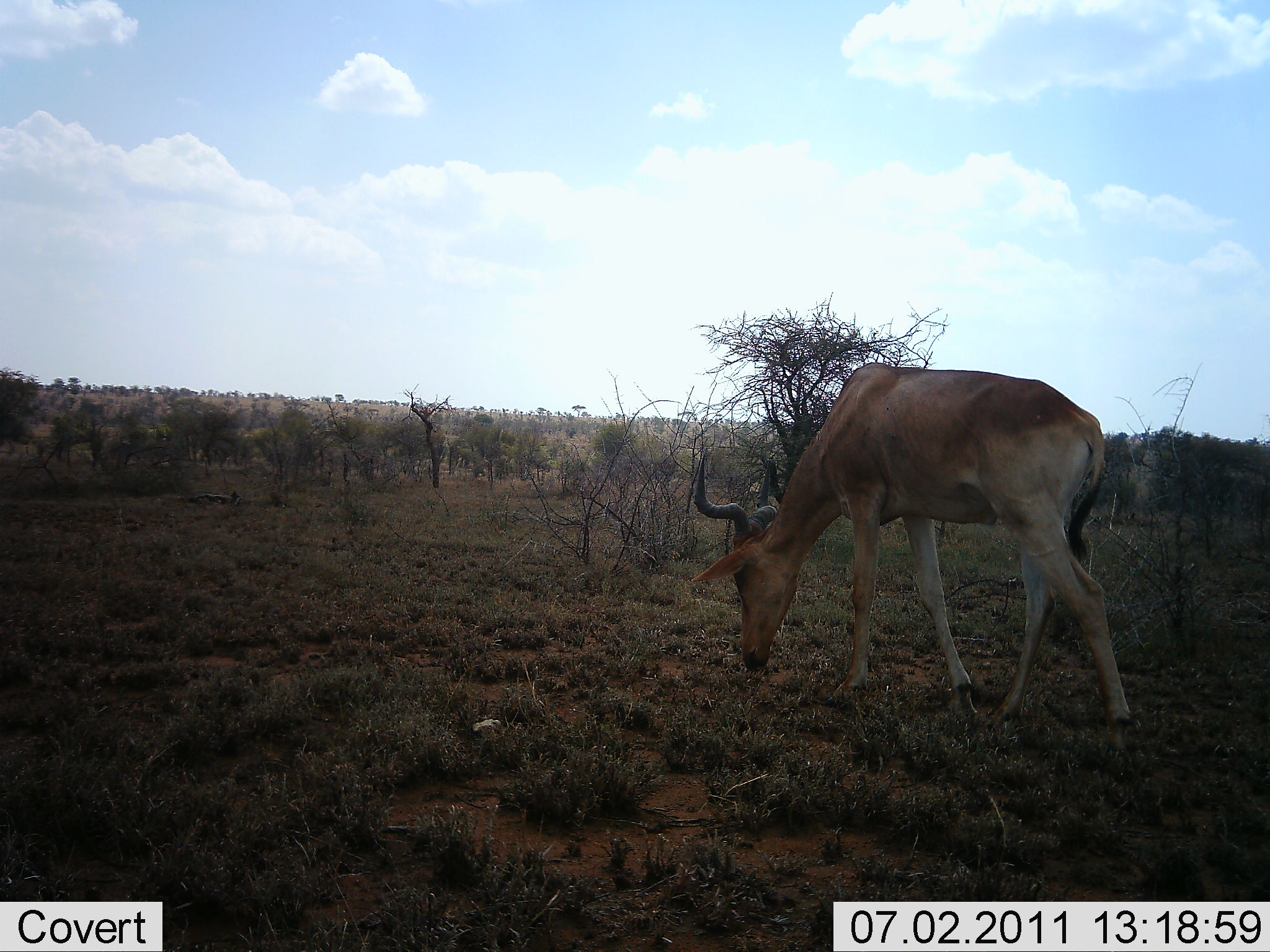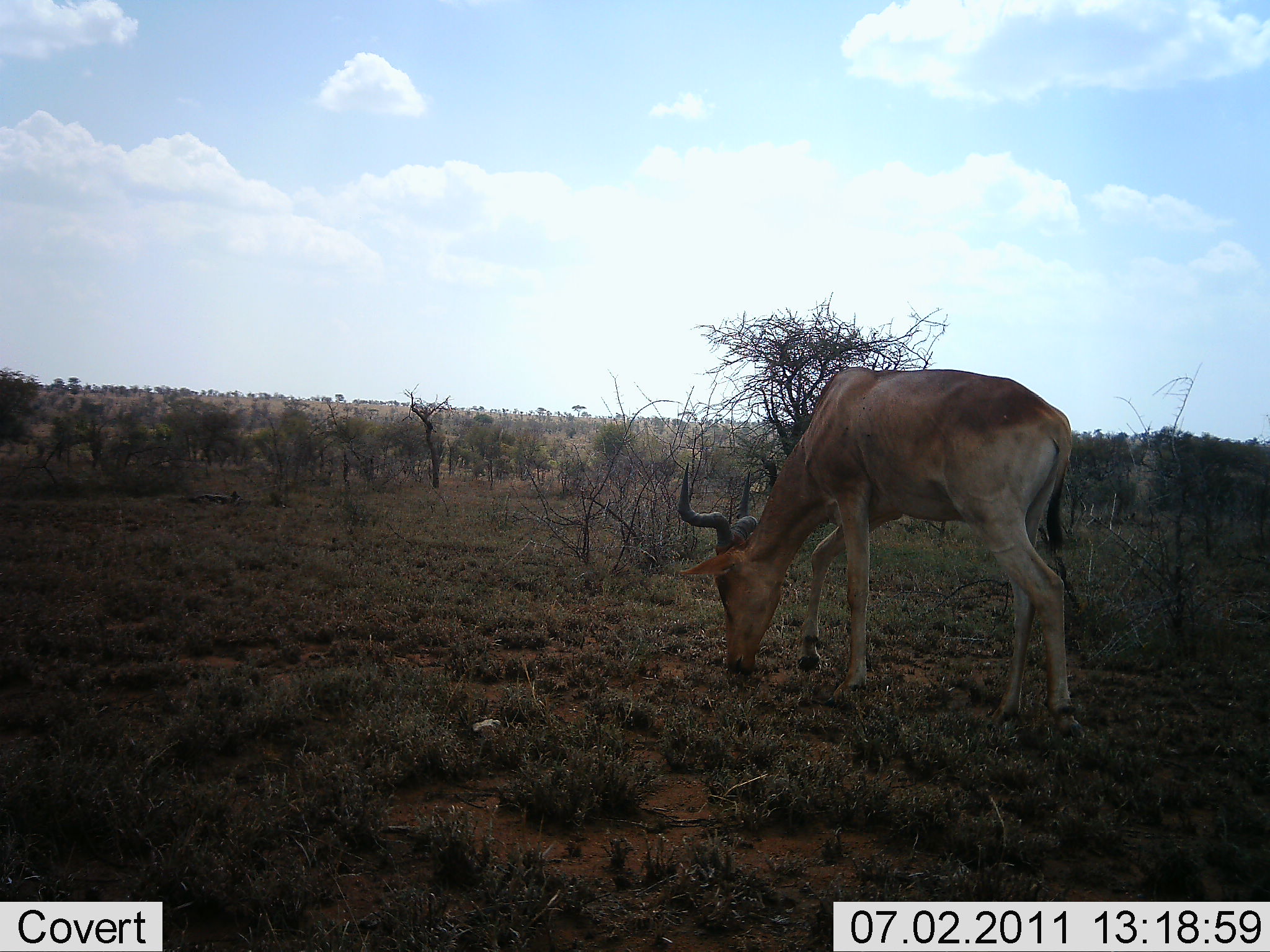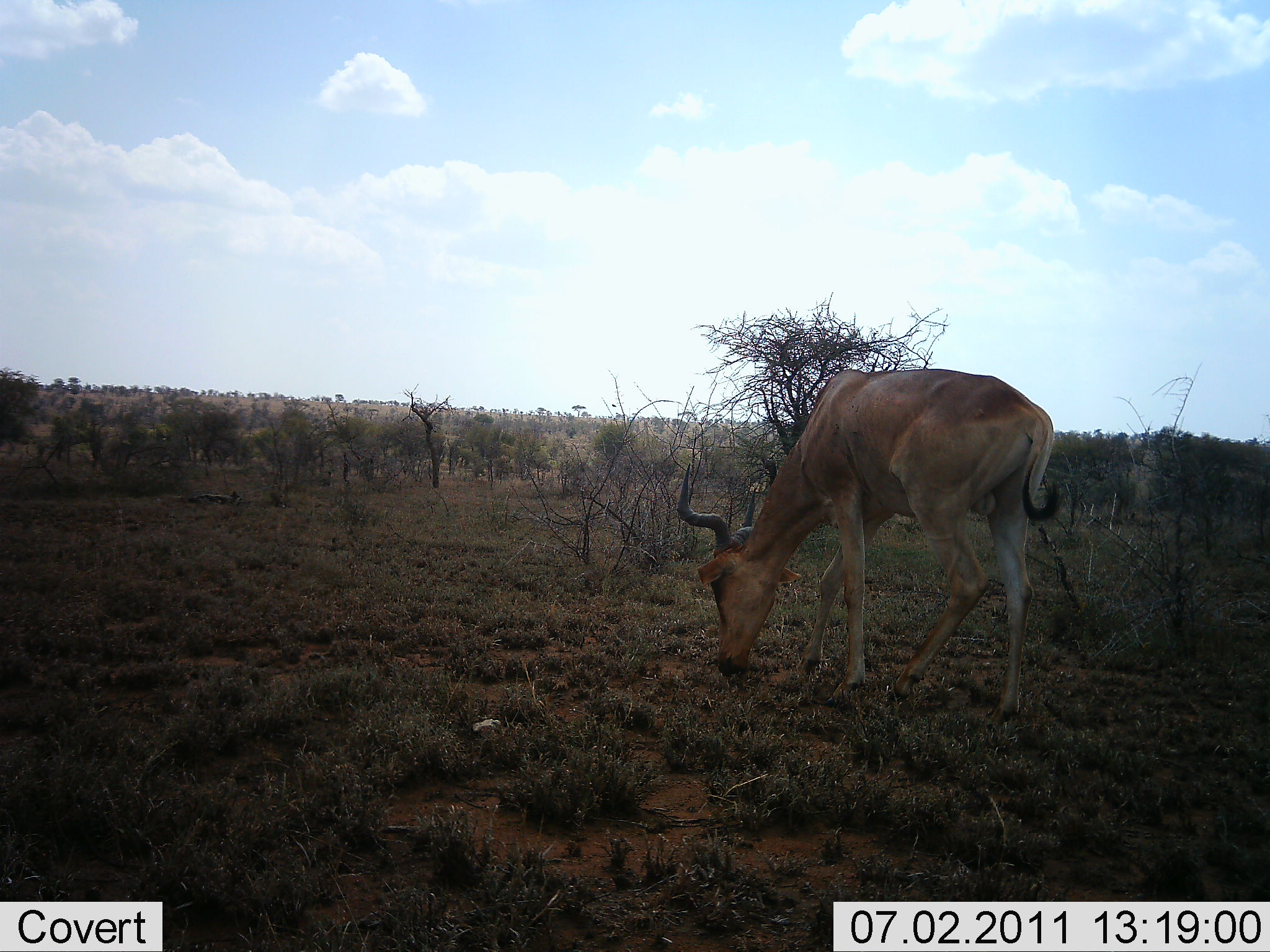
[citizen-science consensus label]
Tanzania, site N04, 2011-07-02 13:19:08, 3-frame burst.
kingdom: Animalia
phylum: Chordata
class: Mammalia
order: Artiodactyla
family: Bovidae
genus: Alcelaphus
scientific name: Alcelaphus buselaphus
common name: hartebeest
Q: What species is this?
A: Hartebeest (Alcelaphus buselaphus).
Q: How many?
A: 1.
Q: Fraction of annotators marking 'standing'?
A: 9%.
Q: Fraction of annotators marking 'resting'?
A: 0%.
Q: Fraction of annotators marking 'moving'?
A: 0%.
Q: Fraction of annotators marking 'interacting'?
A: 0%.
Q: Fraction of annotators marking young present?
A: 0%.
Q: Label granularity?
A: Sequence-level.